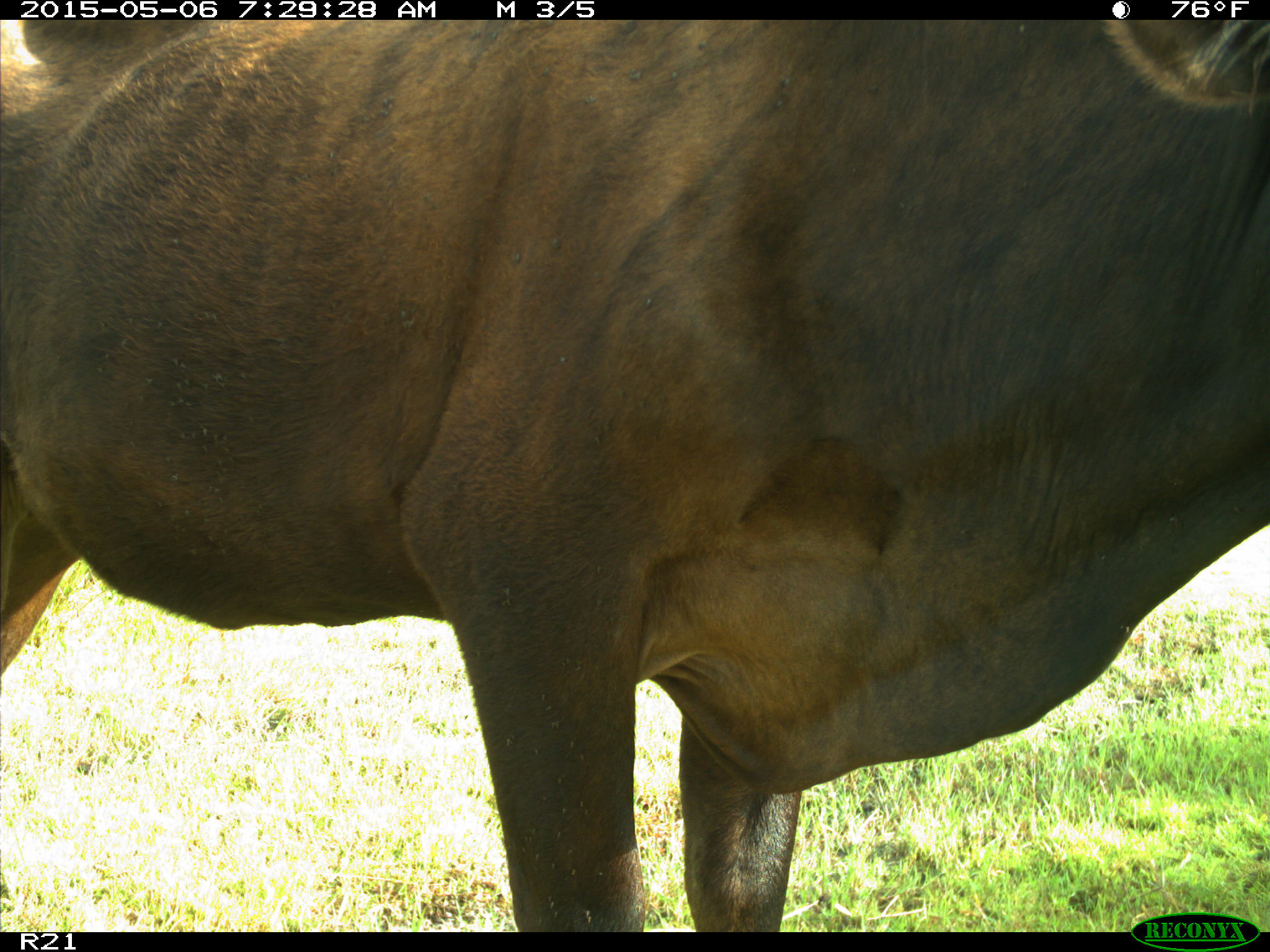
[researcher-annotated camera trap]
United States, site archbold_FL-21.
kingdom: Animalia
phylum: Chordata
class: Mammalia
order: Artiodactyla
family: Bovidae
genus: Bos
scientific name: Bos taurus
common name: domestic cow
Bos taurus (domestic cow).